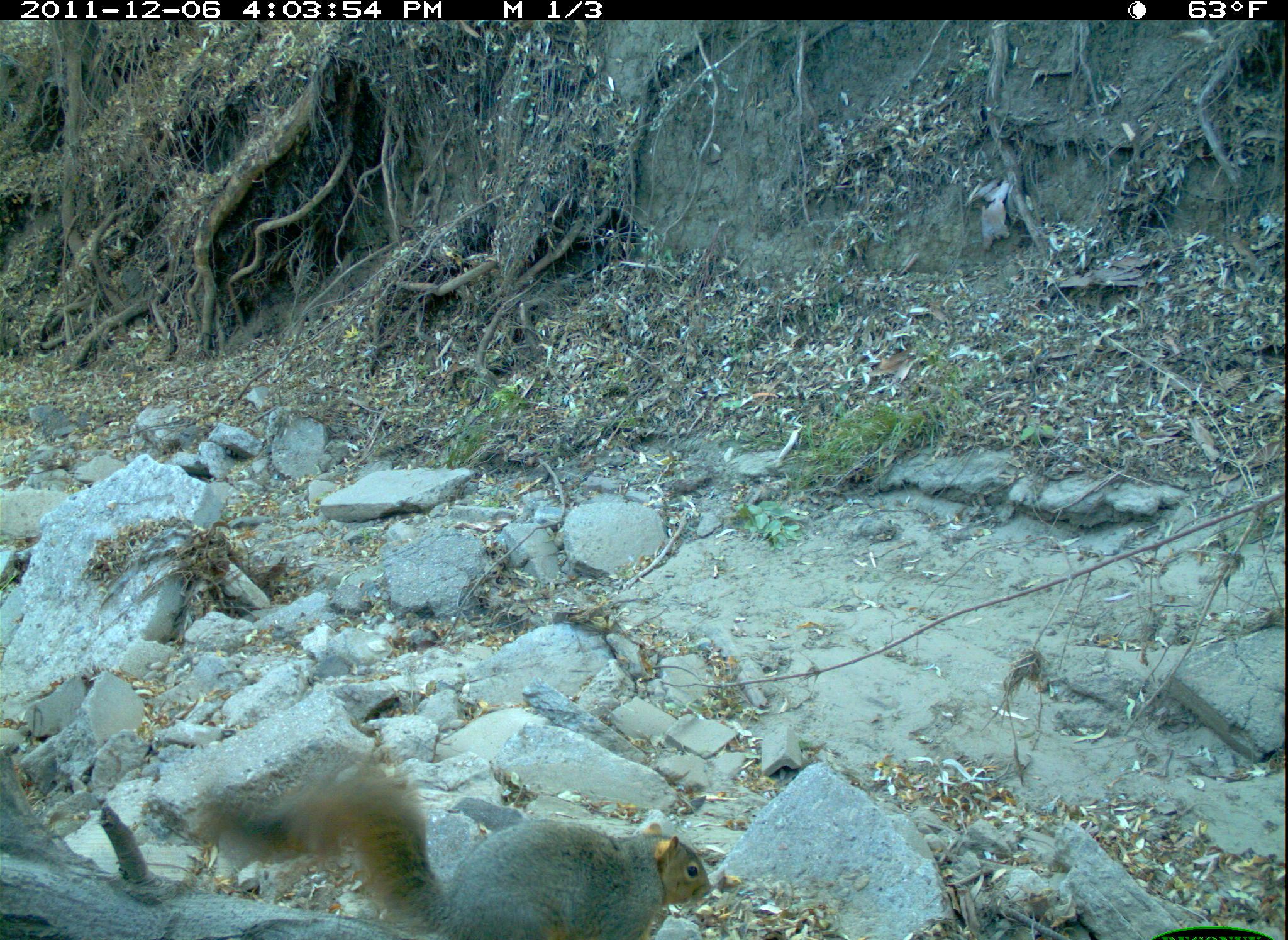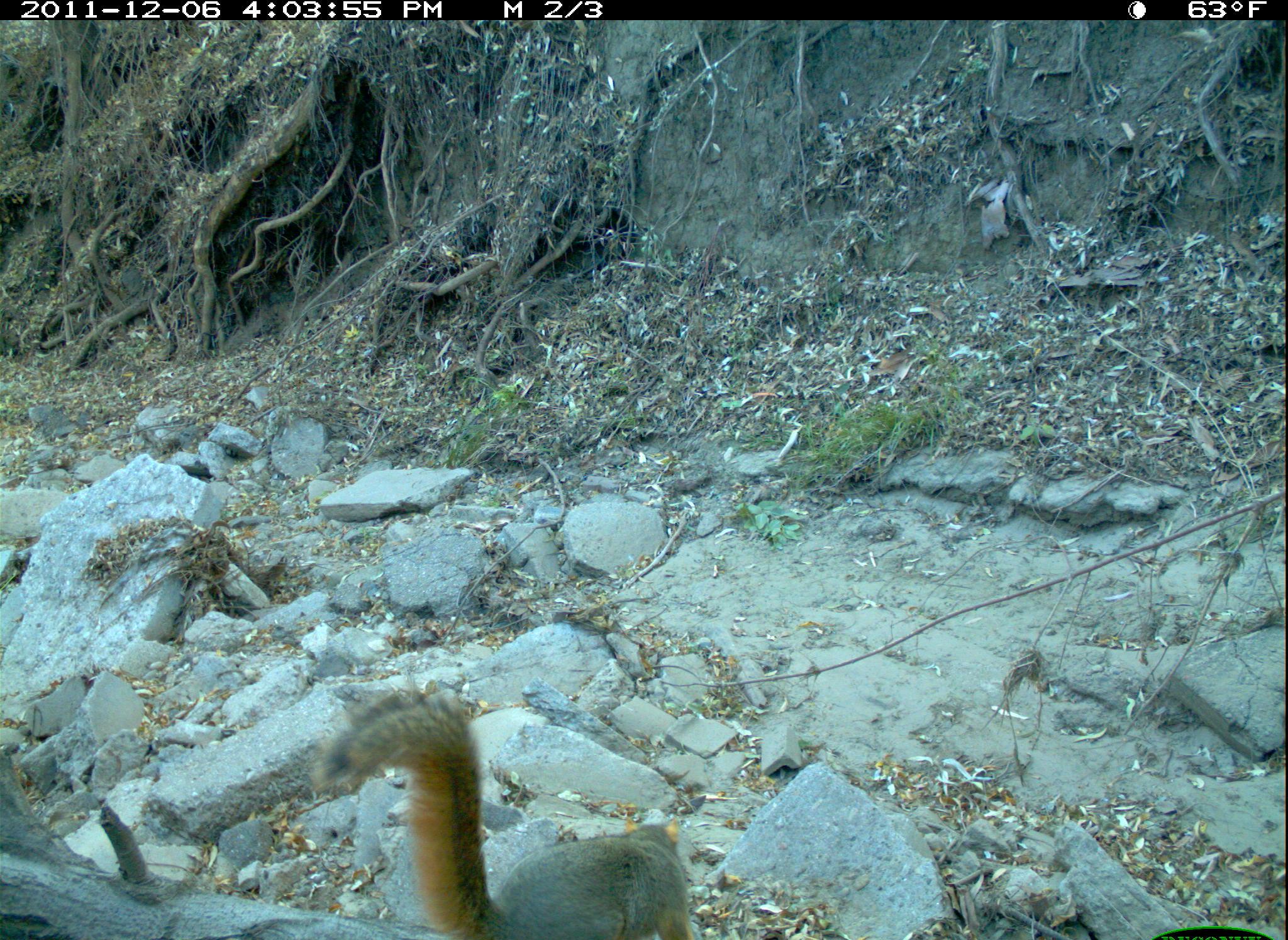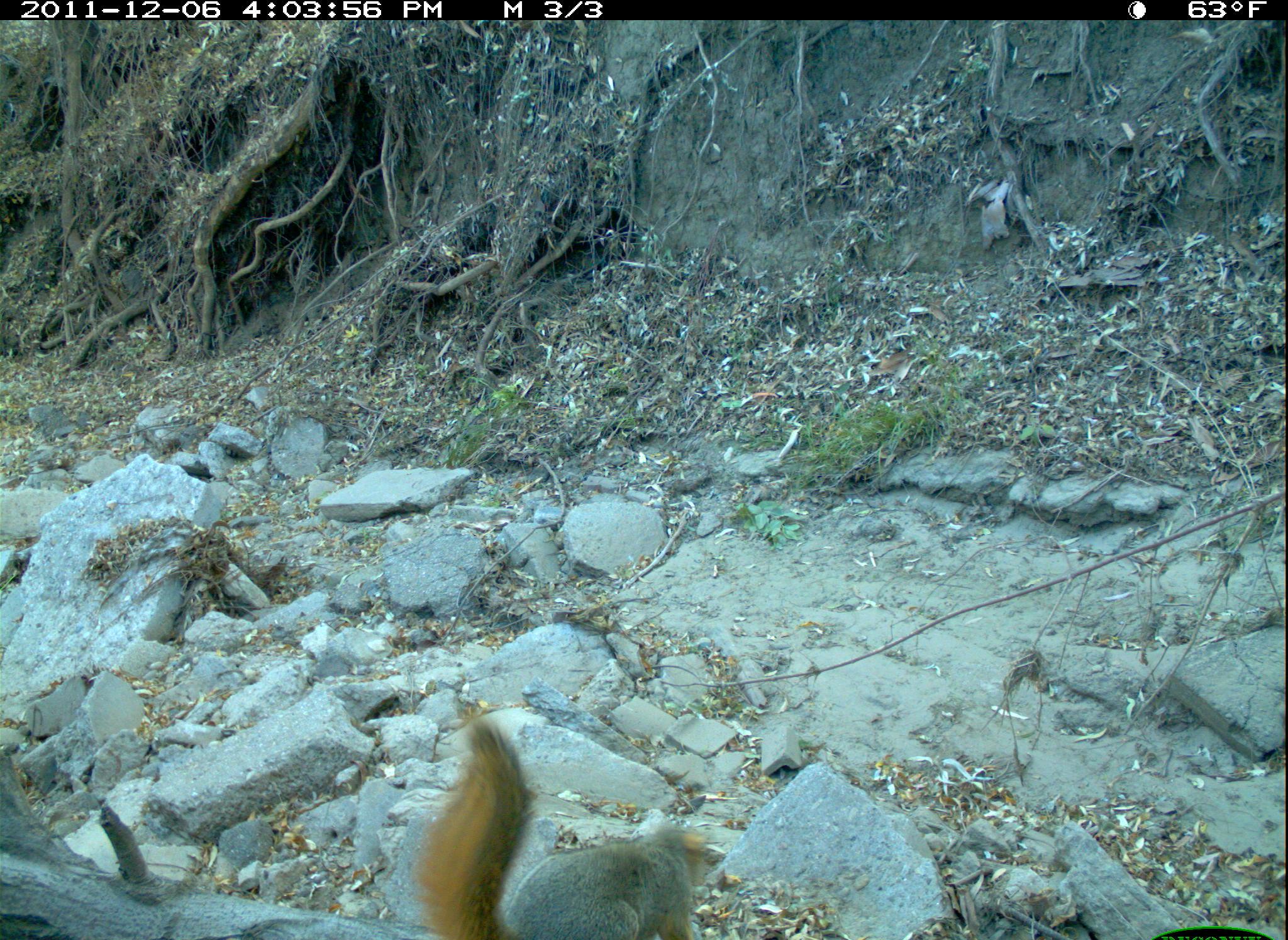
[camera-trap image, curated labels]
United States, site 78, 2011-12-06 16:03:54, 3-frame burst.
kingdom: Animalia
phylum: Chordata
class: Mammalia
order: Rodentia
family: Sciuridae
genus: Sciurus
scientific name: Sciurus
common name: squirrel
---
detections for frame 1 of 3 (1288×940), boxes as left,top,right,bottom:
squirrel: 203,752,716,940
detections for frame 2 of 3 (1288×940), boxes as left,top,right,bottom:
squirrel: 314,688,707,940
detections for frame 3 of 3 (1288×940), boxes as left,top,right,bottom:
squirrel: 414,693,752,940